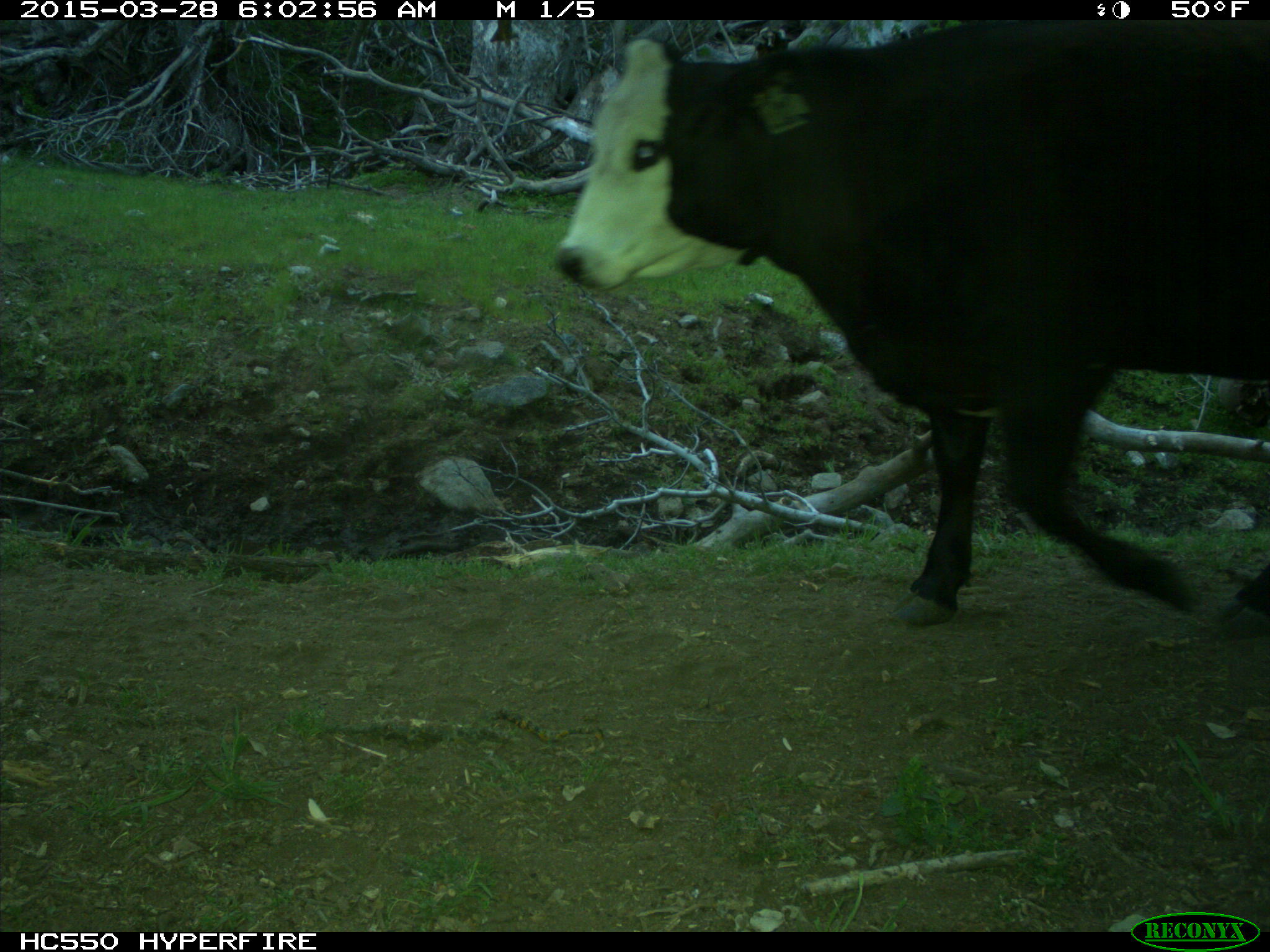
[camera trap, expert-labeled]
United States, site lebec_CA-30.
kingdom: Animalia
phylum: Chordata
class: Mammalia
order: Artiodactyla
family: Bovidae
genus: Bos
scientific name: Bos taurus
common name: domestic cow